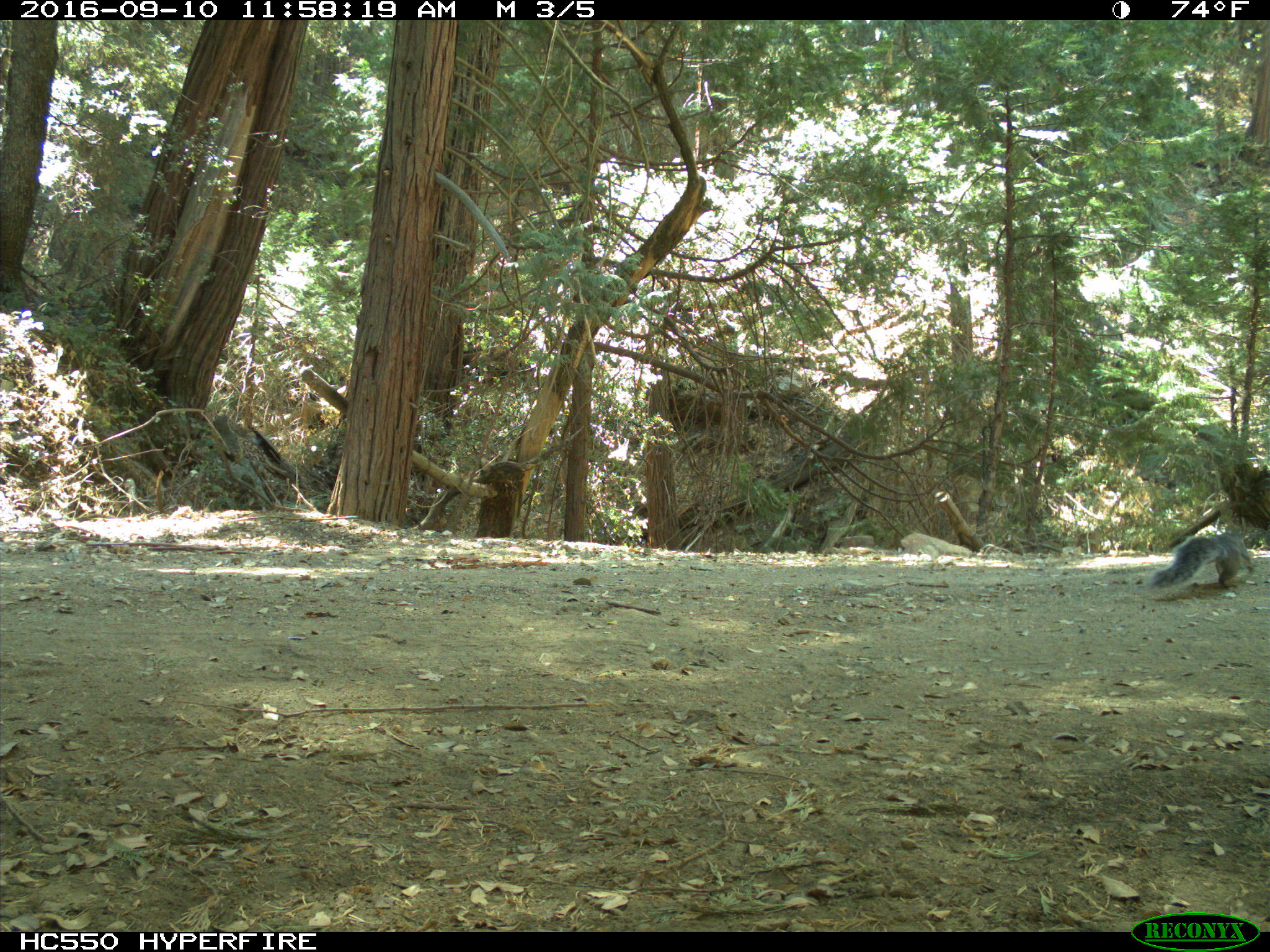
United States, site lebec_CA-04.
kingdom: Animalia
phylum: Chordata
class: Mammalia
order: Rodentia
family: Sciuridae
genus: Sciurus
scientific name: Sciurus carolinensis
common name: eastern gray squirrel